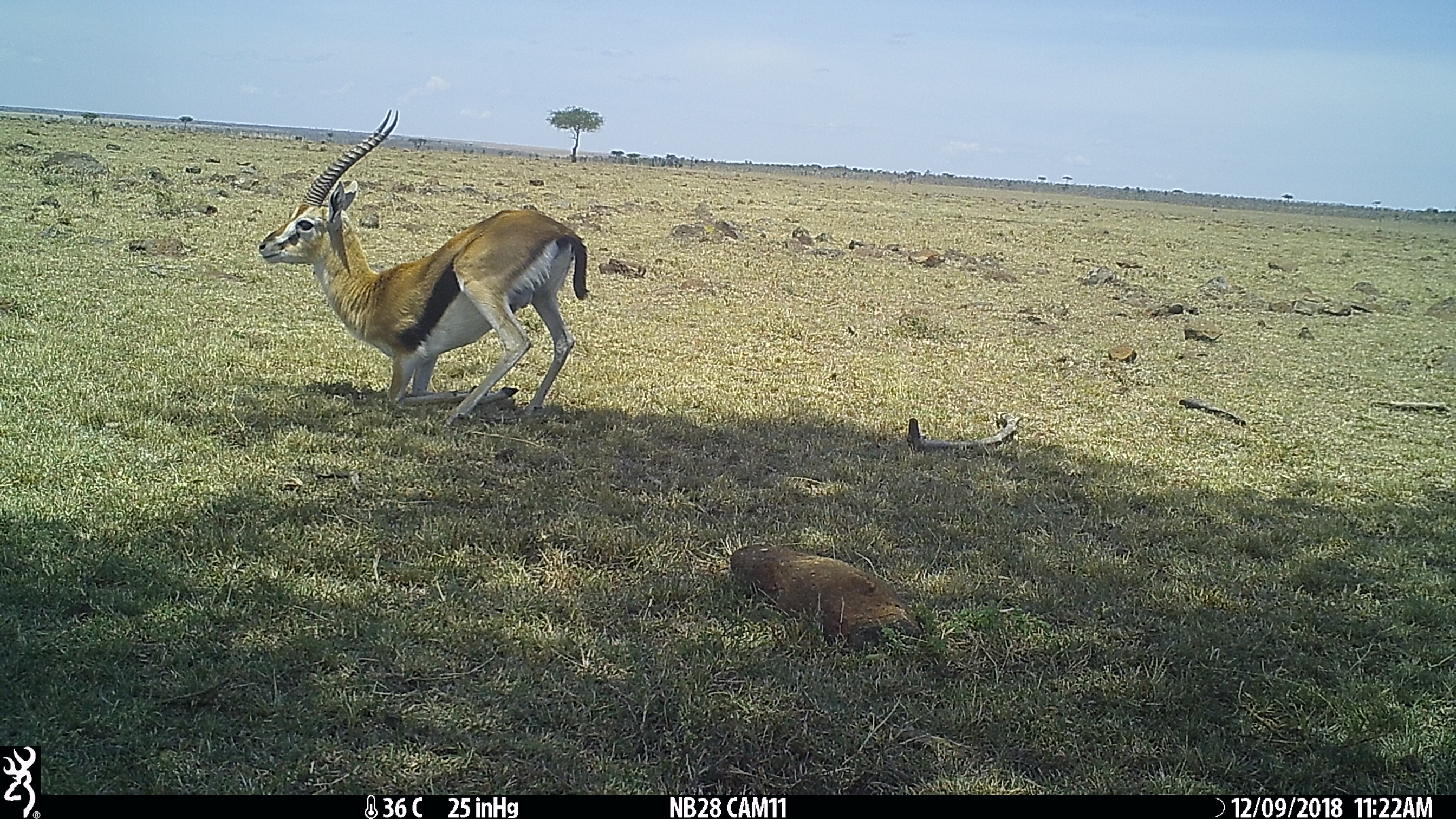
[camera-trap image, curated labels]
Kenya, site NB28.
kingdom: Animalia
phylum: Chordata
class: Mammalia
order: Artiodactyla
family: Bovidae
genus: Eudorcas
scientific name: Eudorcas thomsonii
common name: thomon's gazelle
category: gazelle thomsons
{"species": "gazelle thomsons (thomon's gazelle) (Eudorcas thomsonii)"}